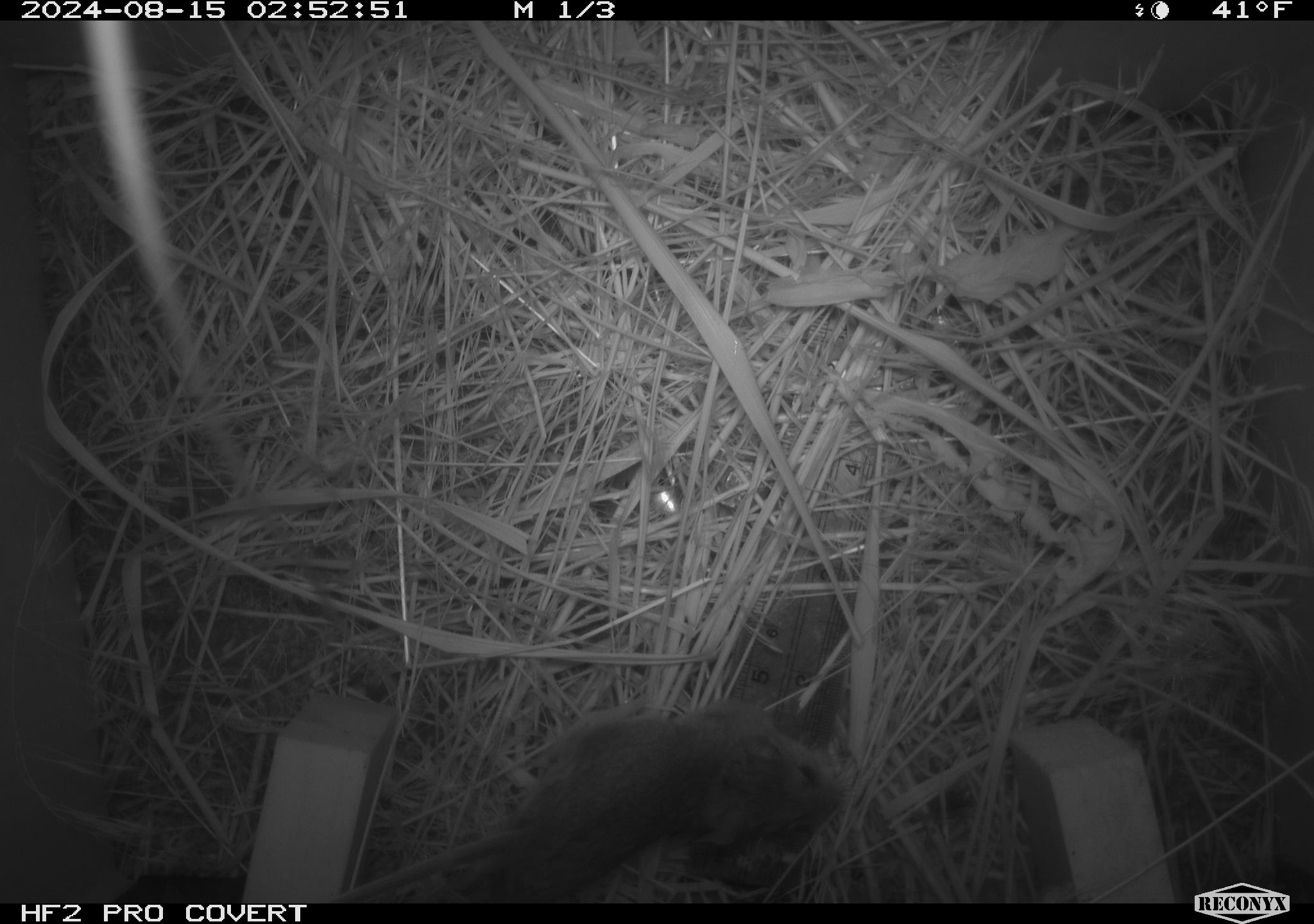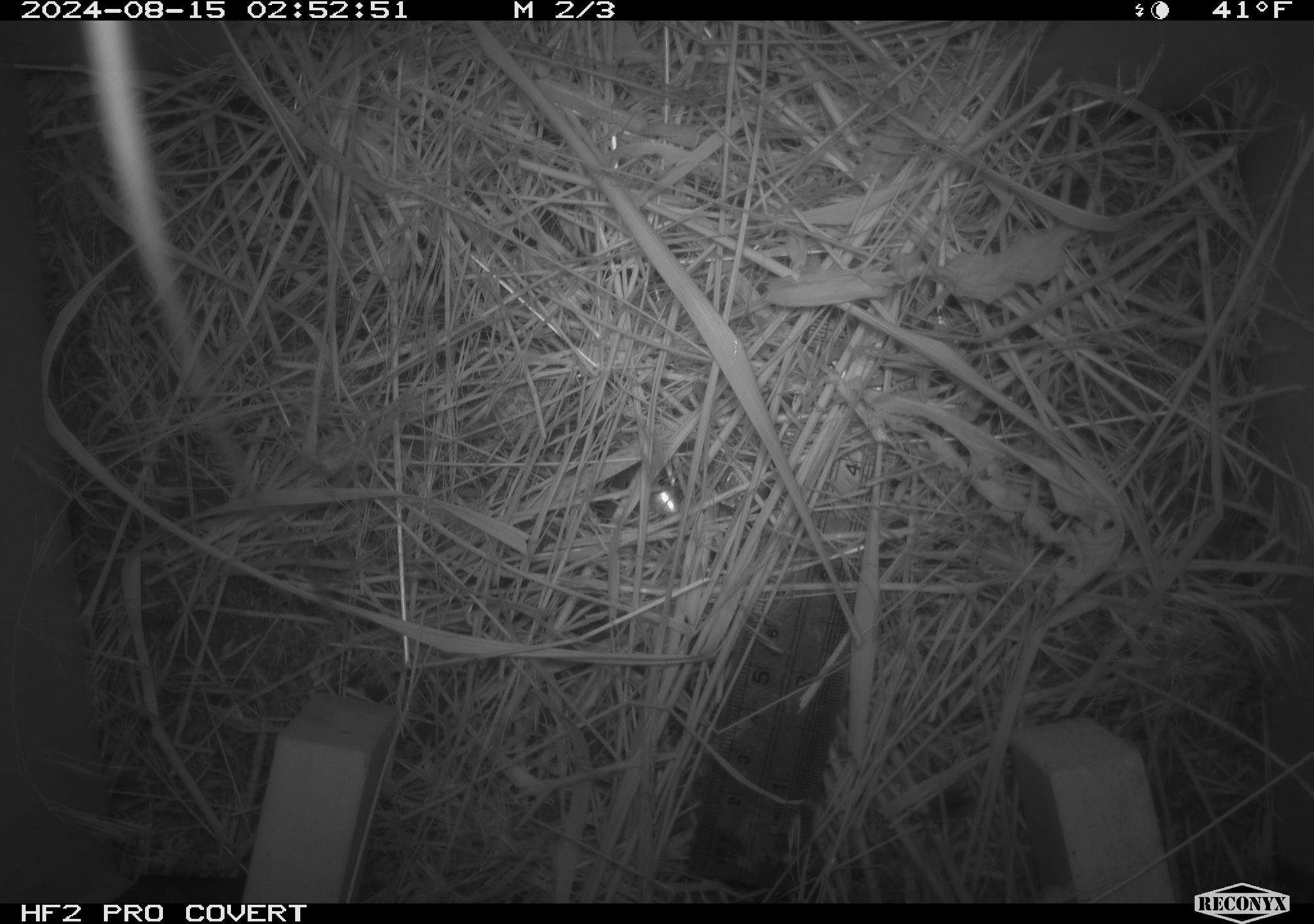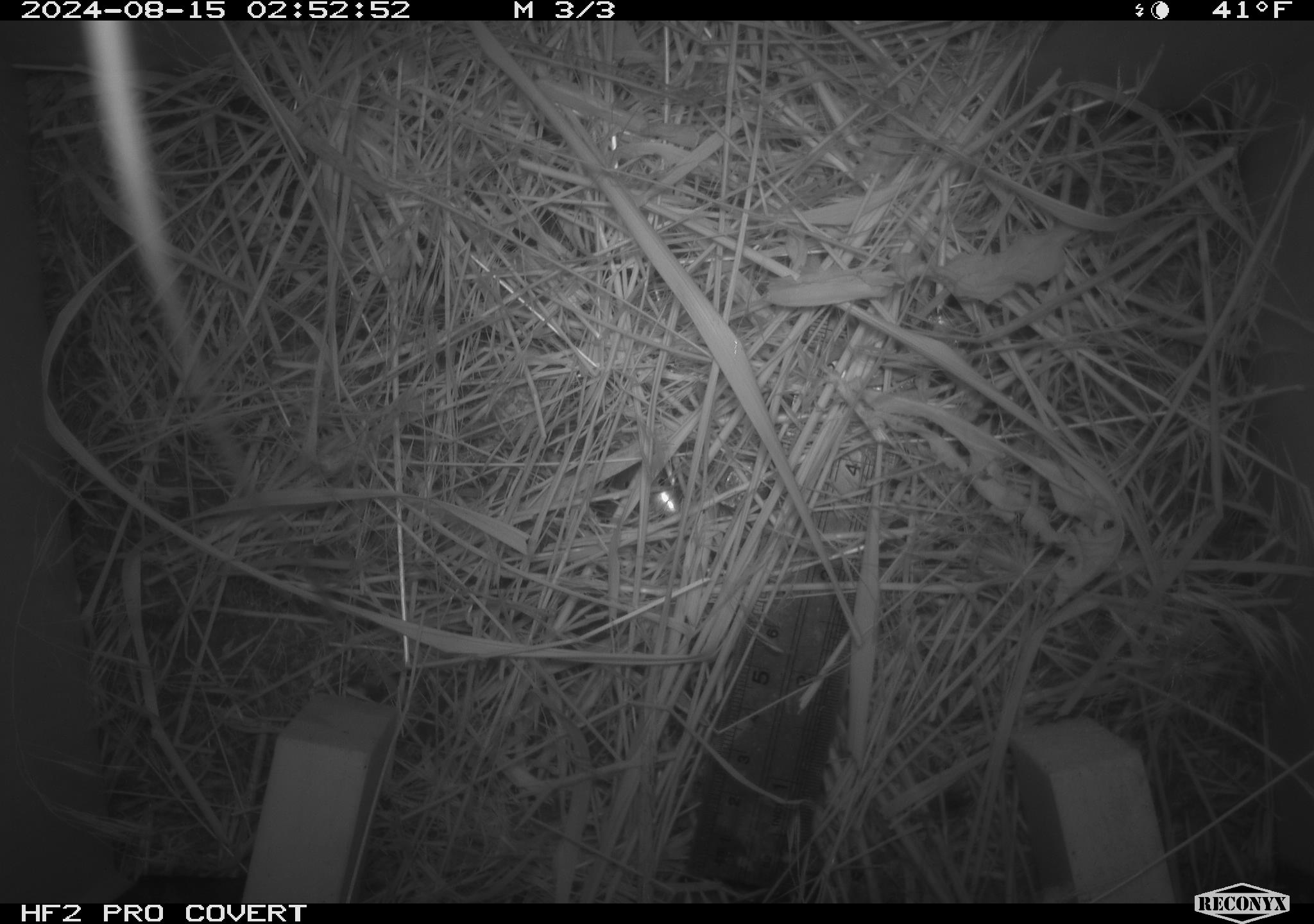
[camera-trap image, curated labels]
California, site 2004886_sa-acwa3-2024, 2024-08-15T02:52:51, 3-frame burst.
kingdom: Animalia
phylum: Chordata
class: Mammalia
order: Rodentia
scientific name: Rodentia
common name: mouse species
Mouse species (Rodentia).